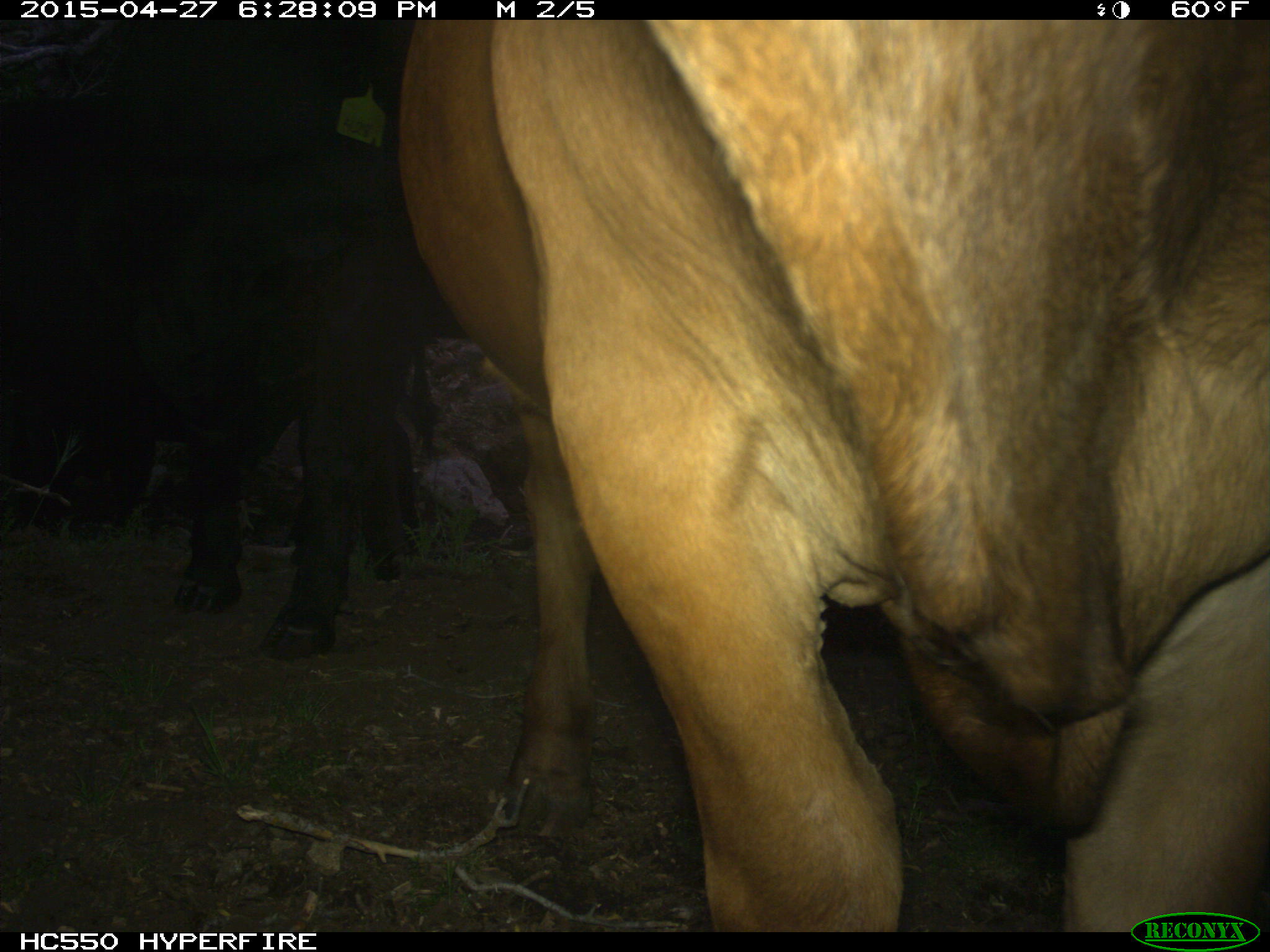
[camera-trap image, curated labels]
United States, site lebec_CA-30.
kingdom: Animalia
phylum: Chordata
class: Mammalia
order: Artiodactyla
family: Bovidae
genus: Bos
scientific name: Bos taurus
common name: domestic cow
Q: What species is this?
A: Bos taurus (domestic cow).